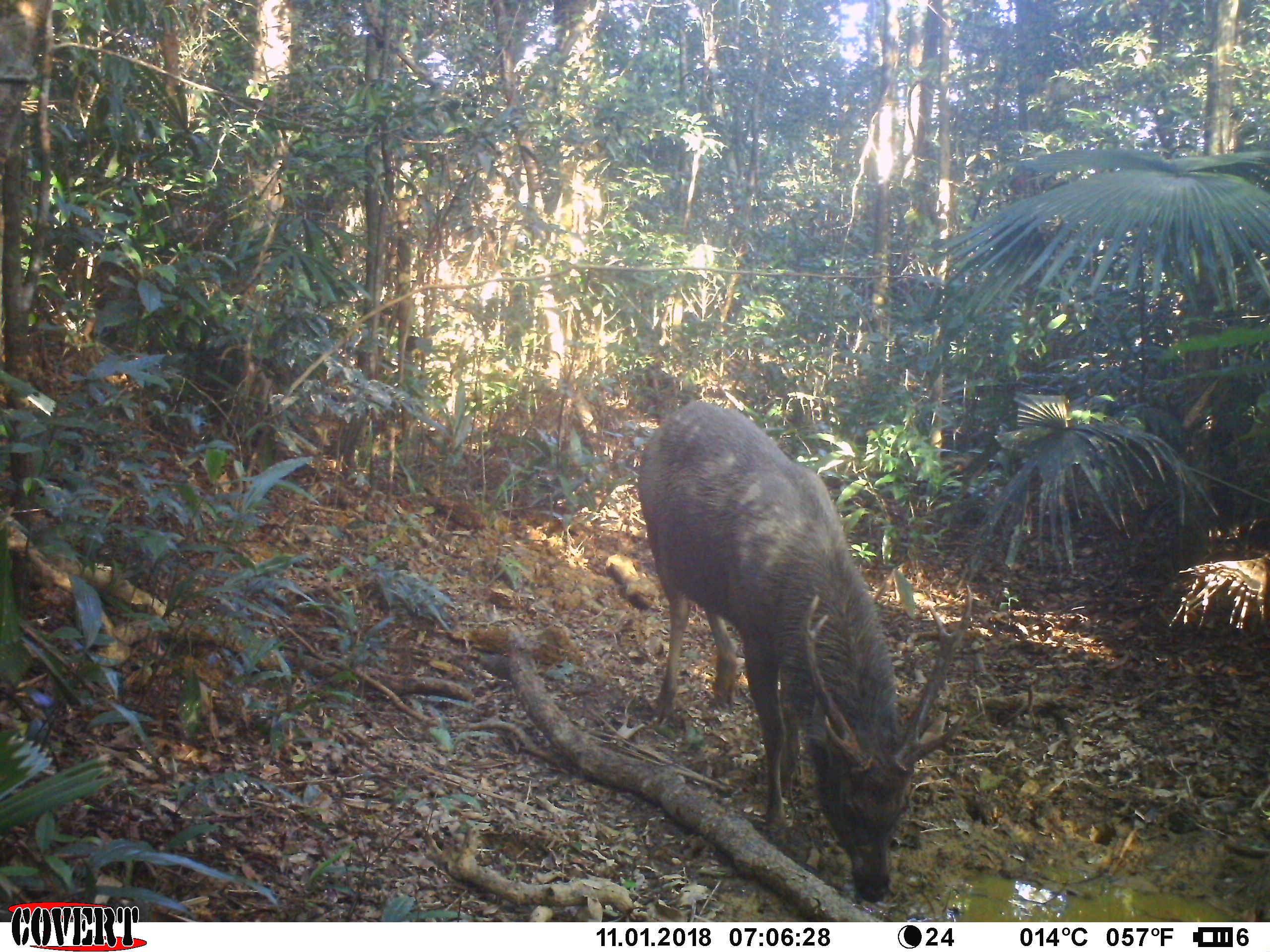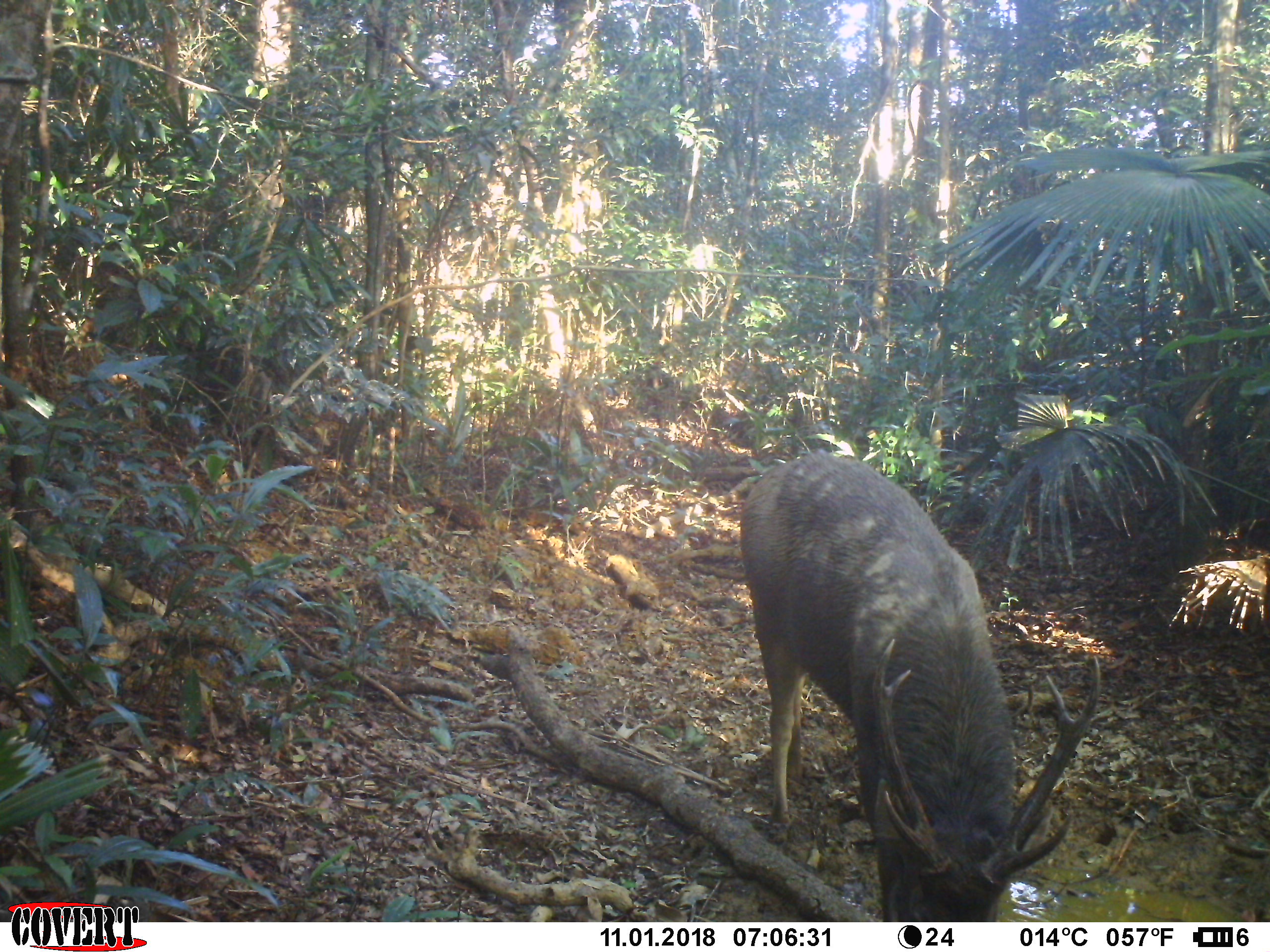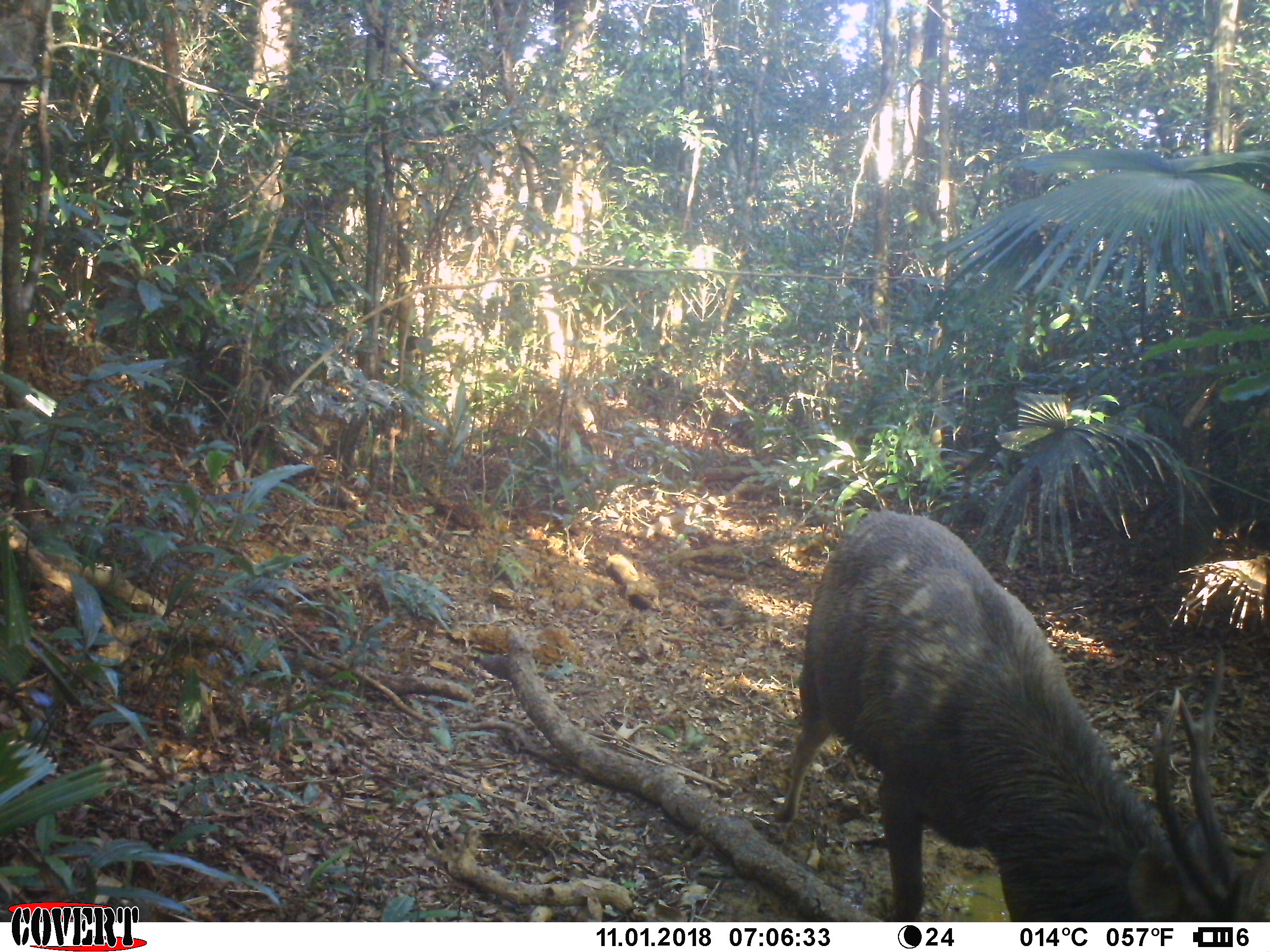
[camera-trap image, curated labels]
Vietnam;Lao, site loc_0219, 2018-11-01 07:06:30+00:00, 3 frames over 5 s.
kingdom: Animalia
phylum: Chordata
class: Mammalia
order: Artiodactyla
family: Cervidae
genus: Rusa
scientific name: Rusa unicolor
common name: sambar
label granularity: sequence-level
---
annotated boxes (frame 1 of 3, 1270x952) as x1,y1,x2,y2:
sambar: 638,401,985,901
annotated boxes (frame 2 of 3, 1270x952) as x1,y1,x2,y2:
sambar: 740,450,1101,921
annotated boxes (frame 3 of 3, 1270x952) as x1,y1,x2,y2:
sambar: 773,510,1269,922